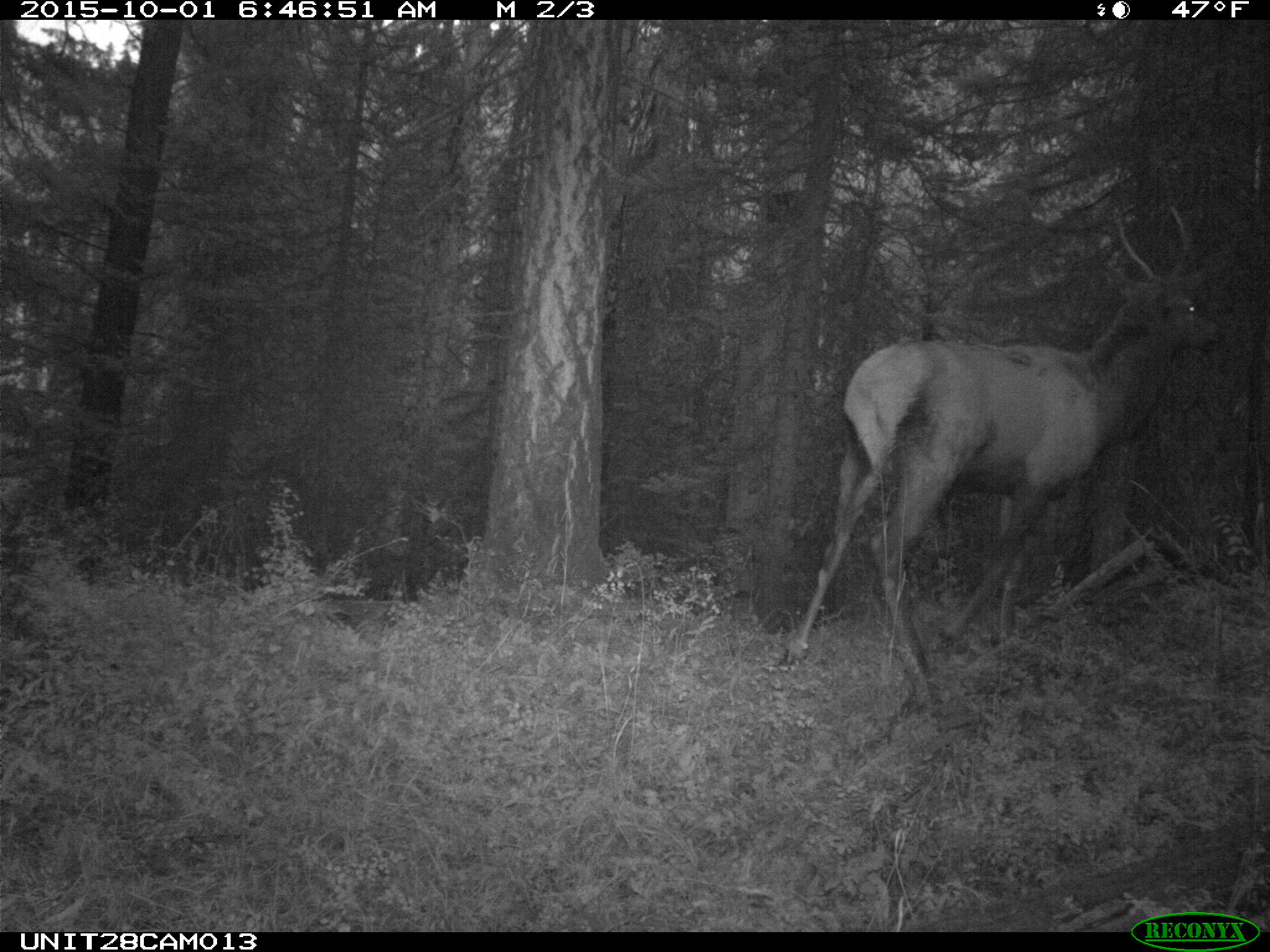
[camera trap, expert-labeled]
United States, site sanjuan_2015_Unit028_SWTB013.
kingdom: Animalia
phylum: Chordata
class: Mammalia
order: Artiodactyla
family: Cervidae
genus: Cervus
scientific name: Cervus elaphus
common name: red deer